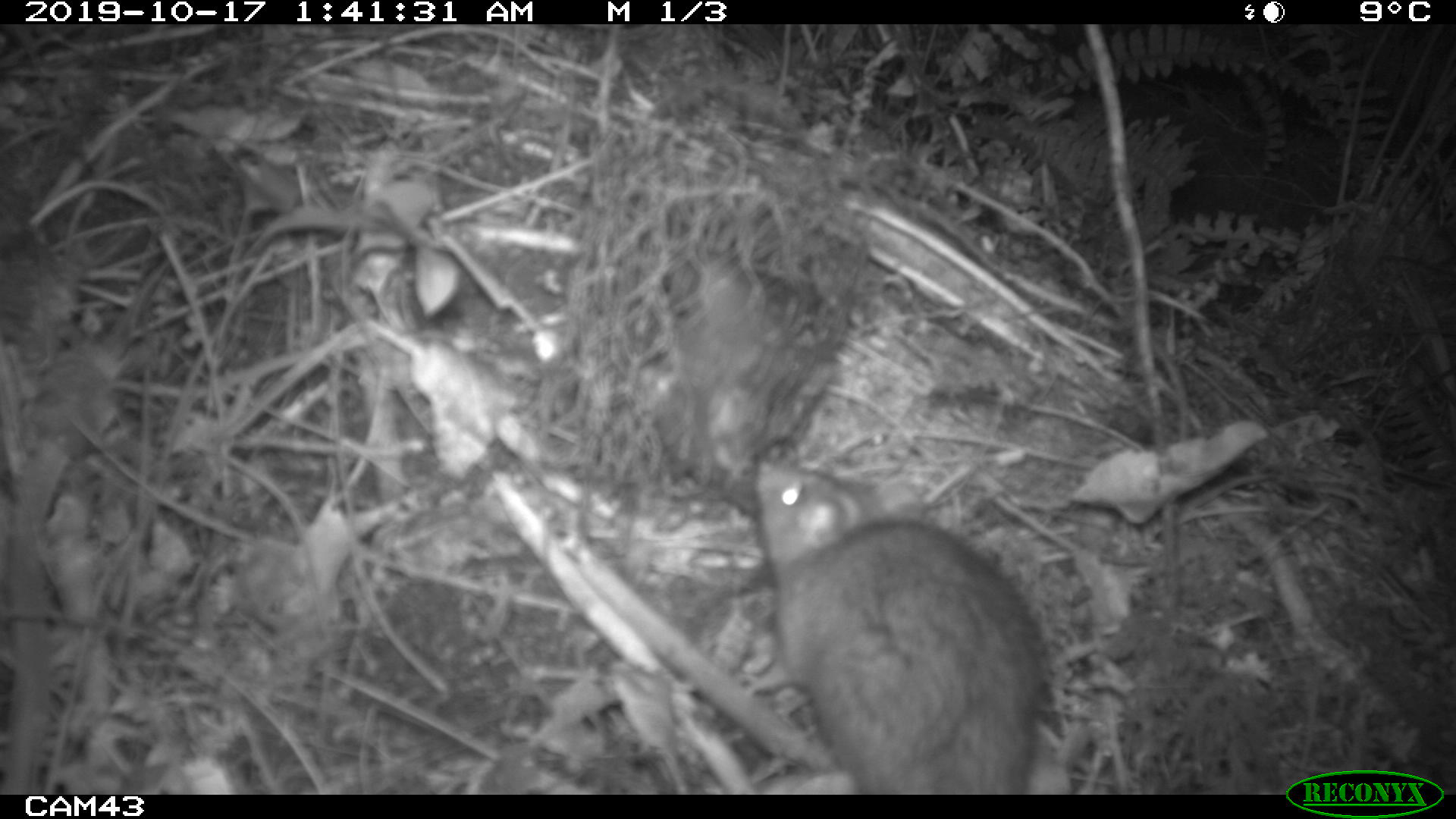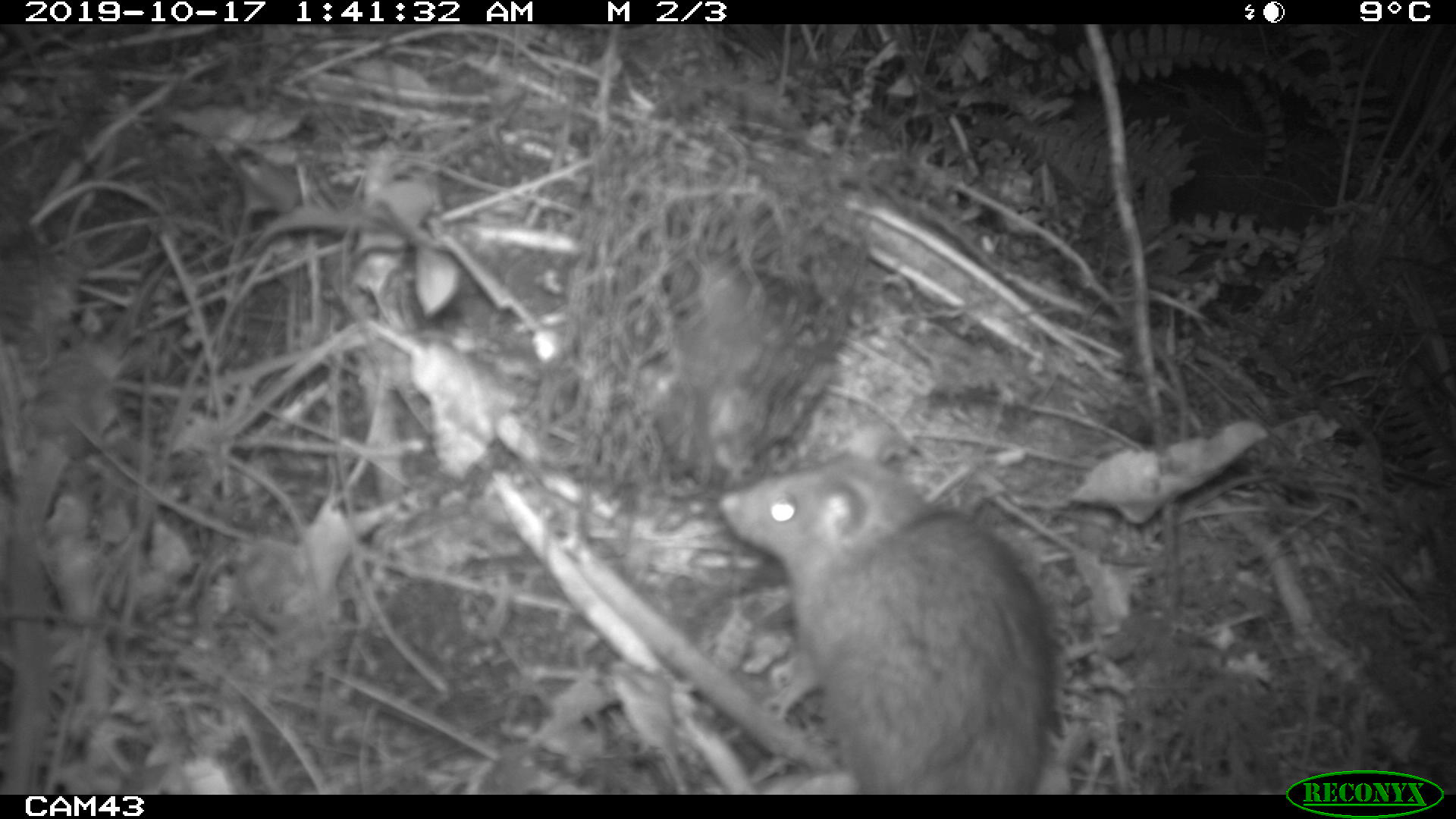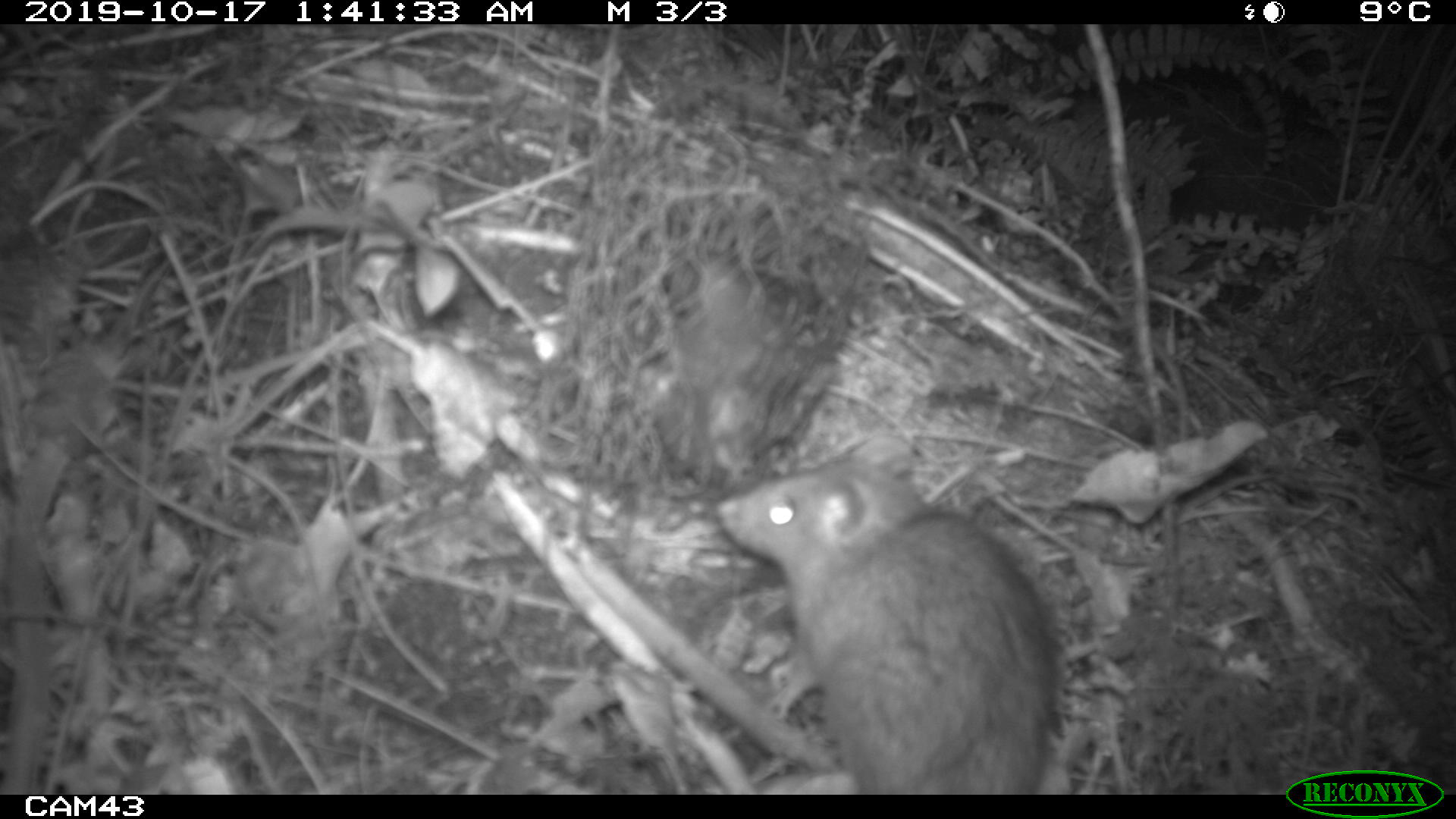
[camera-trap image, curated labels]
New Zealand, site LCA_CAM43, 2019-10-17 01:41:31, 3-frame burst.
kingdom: Animalia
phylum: Chordata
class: Mammalia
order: Rodentia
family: Muridae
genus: Rattus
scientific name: Rattus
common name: rat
Rat (Rattus).